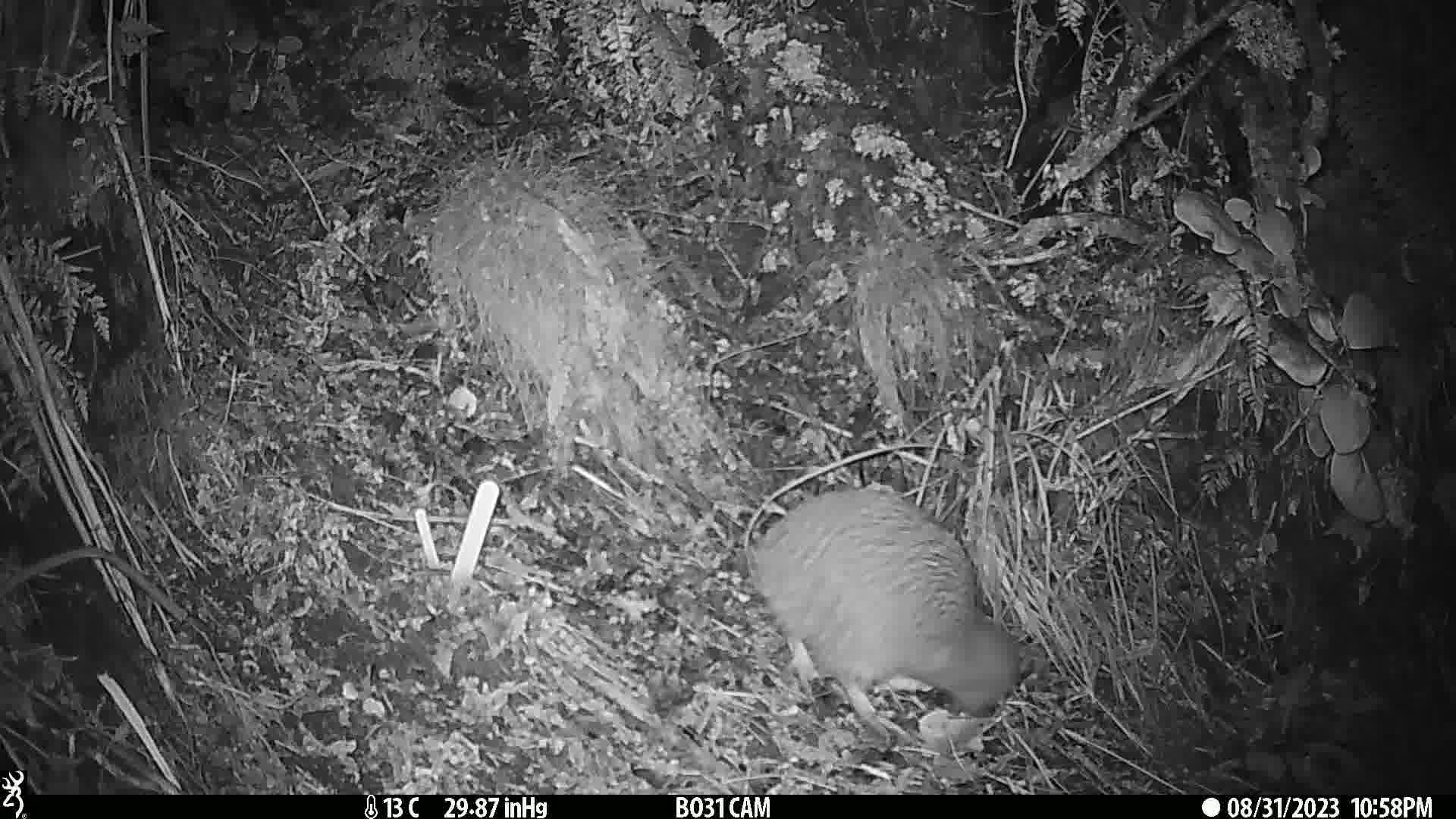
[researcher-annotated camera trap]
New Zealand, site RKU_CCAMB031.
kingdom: Animalia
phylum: Chordata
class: Aves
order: Apterygiformes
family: Apterygidae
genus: Apteryx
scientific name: Apteryx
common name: kiwi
Kiwi (Apteryx).